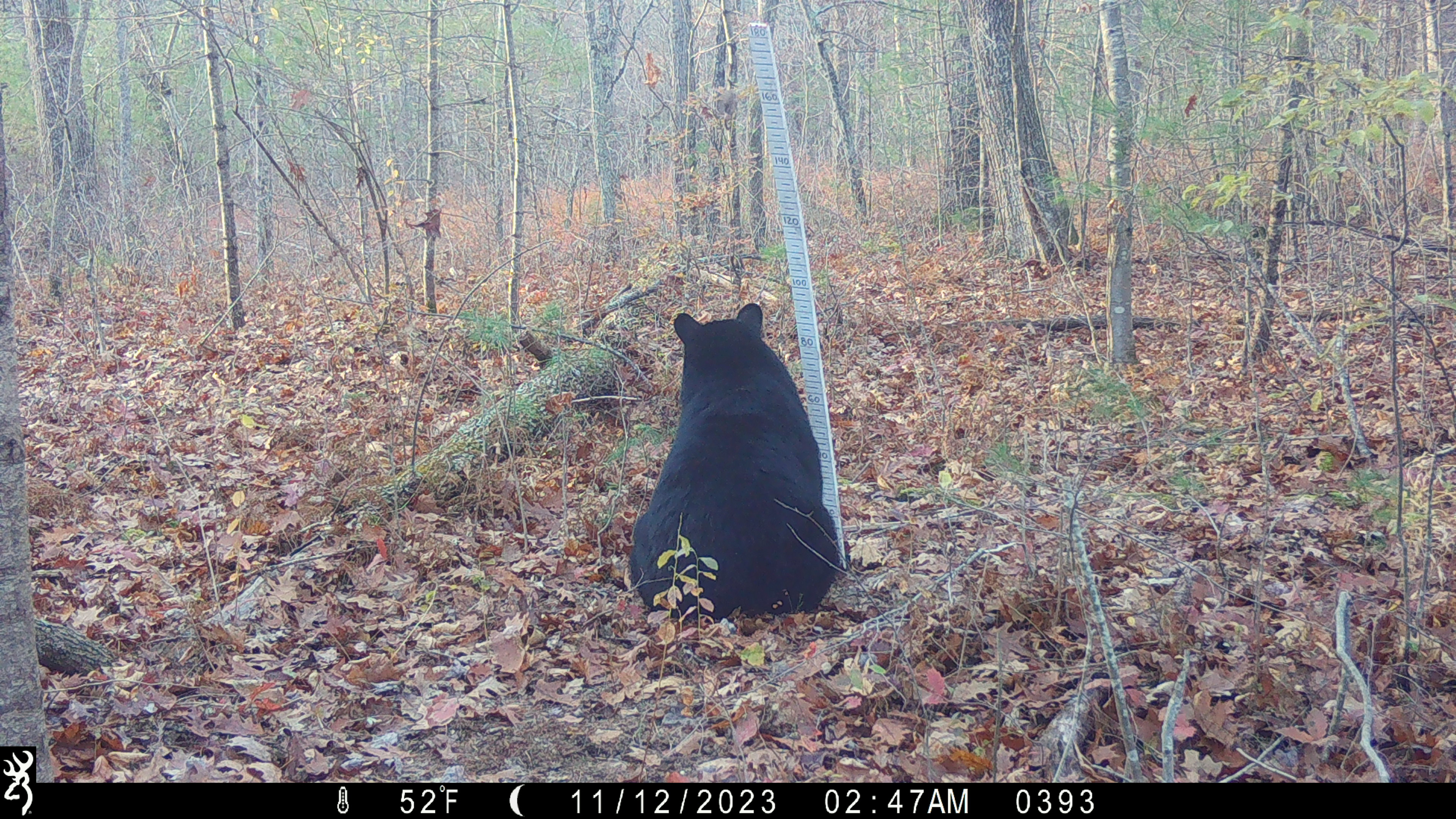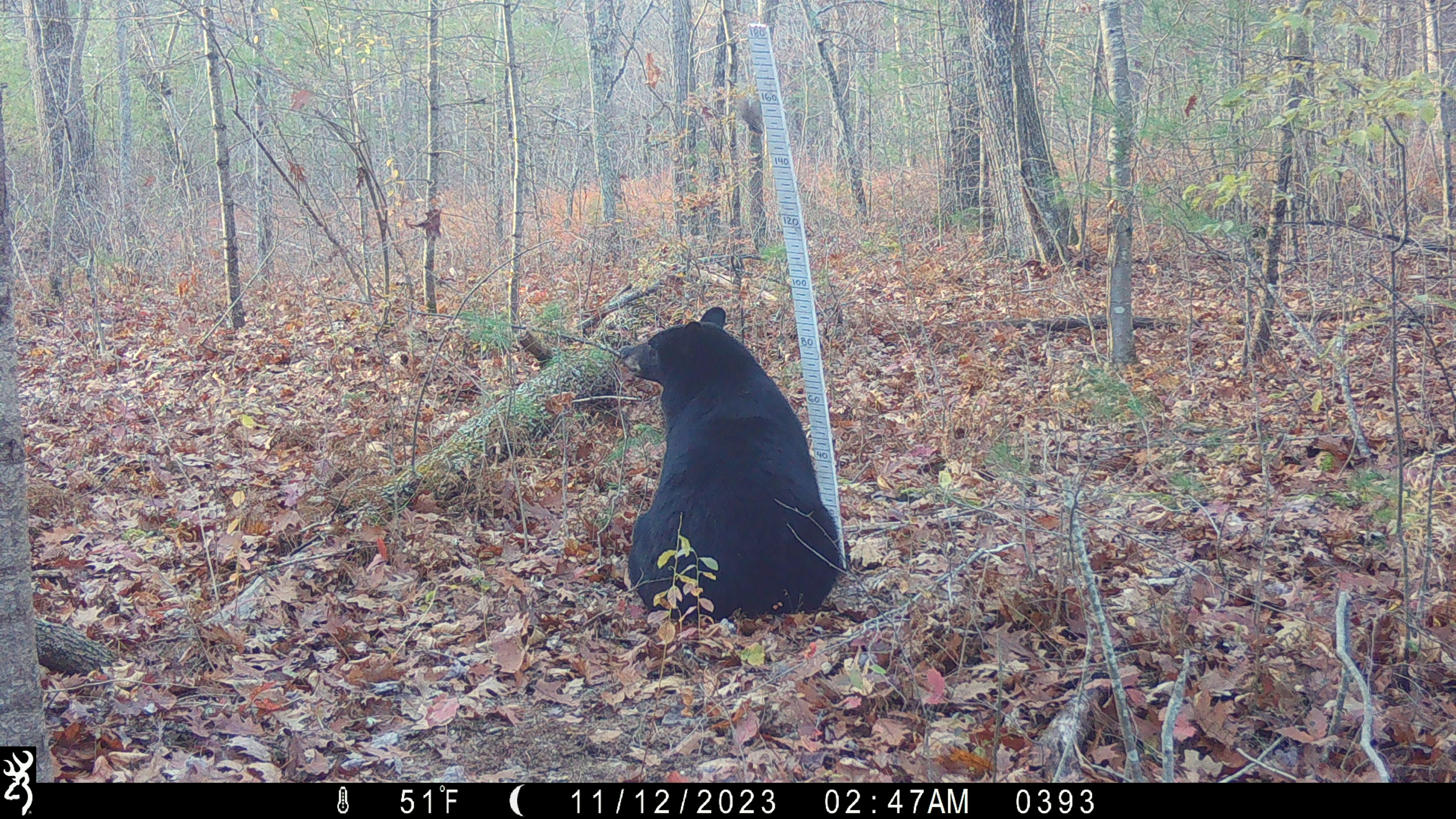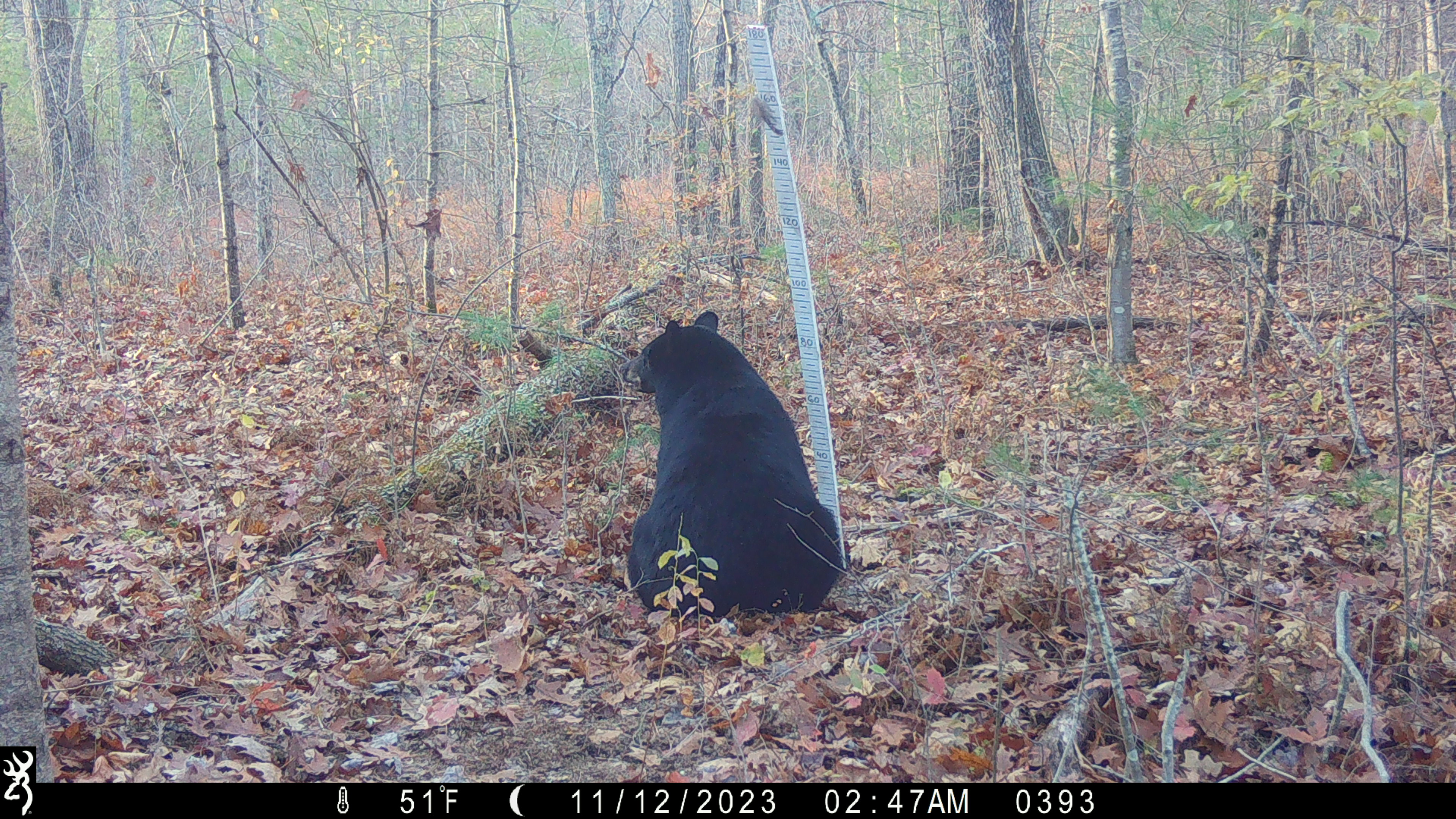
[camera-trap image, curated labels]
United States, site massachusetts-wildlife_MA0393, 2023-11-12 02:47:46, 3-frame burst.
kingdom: Animalia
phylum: Chordata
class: Mammalia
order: Carnivora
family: Ursidae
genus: Ursus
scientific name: Ursus americanus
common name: black bear